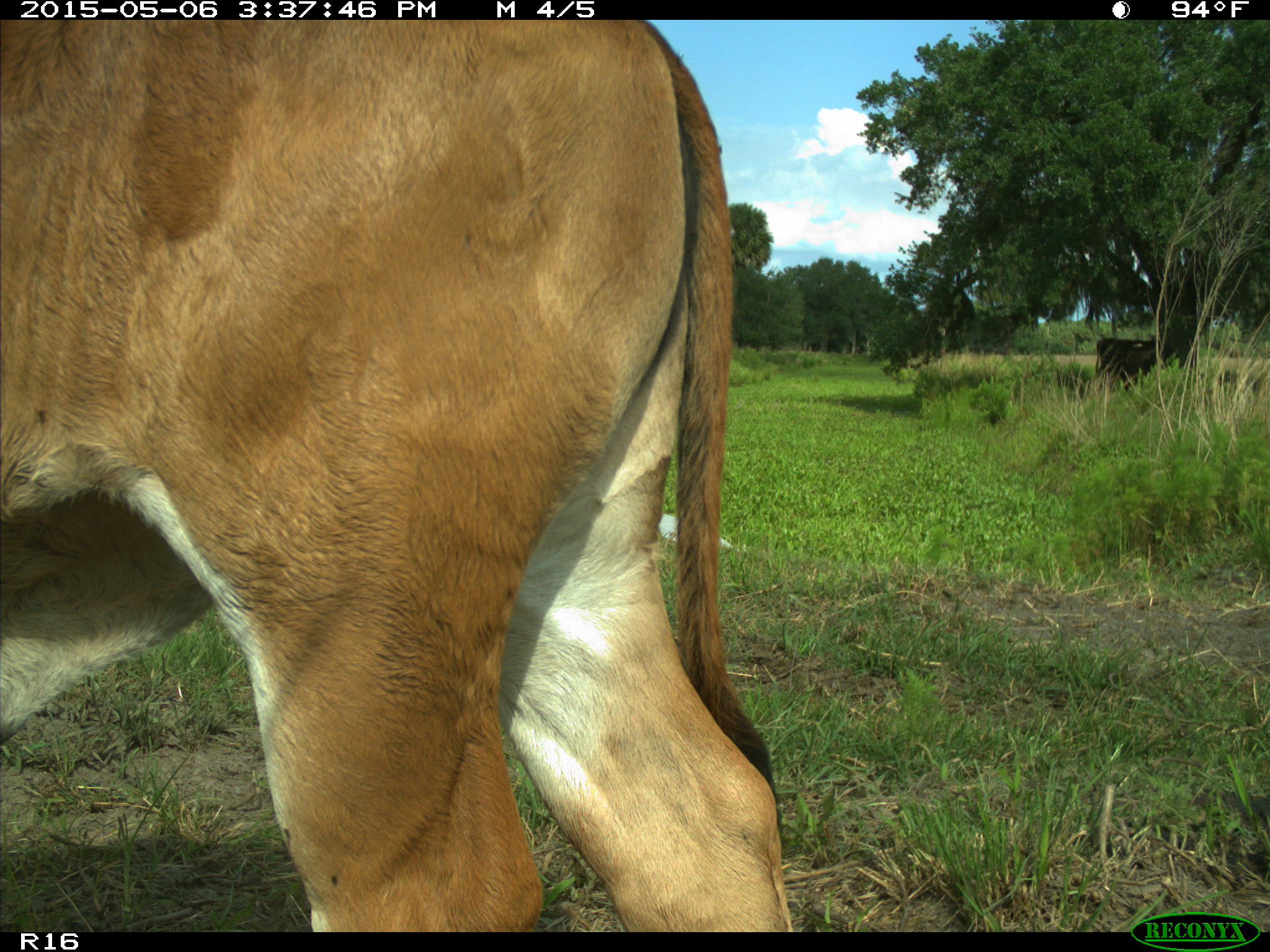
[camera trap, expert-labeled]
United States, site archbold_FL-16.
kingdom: Animalia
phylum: Chordata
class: Mammalia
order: Artiodactyla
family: Bovidae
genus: Bos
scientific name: Bos taurus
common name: domestic cow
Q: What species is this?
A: Bos taurus (domestic cow).